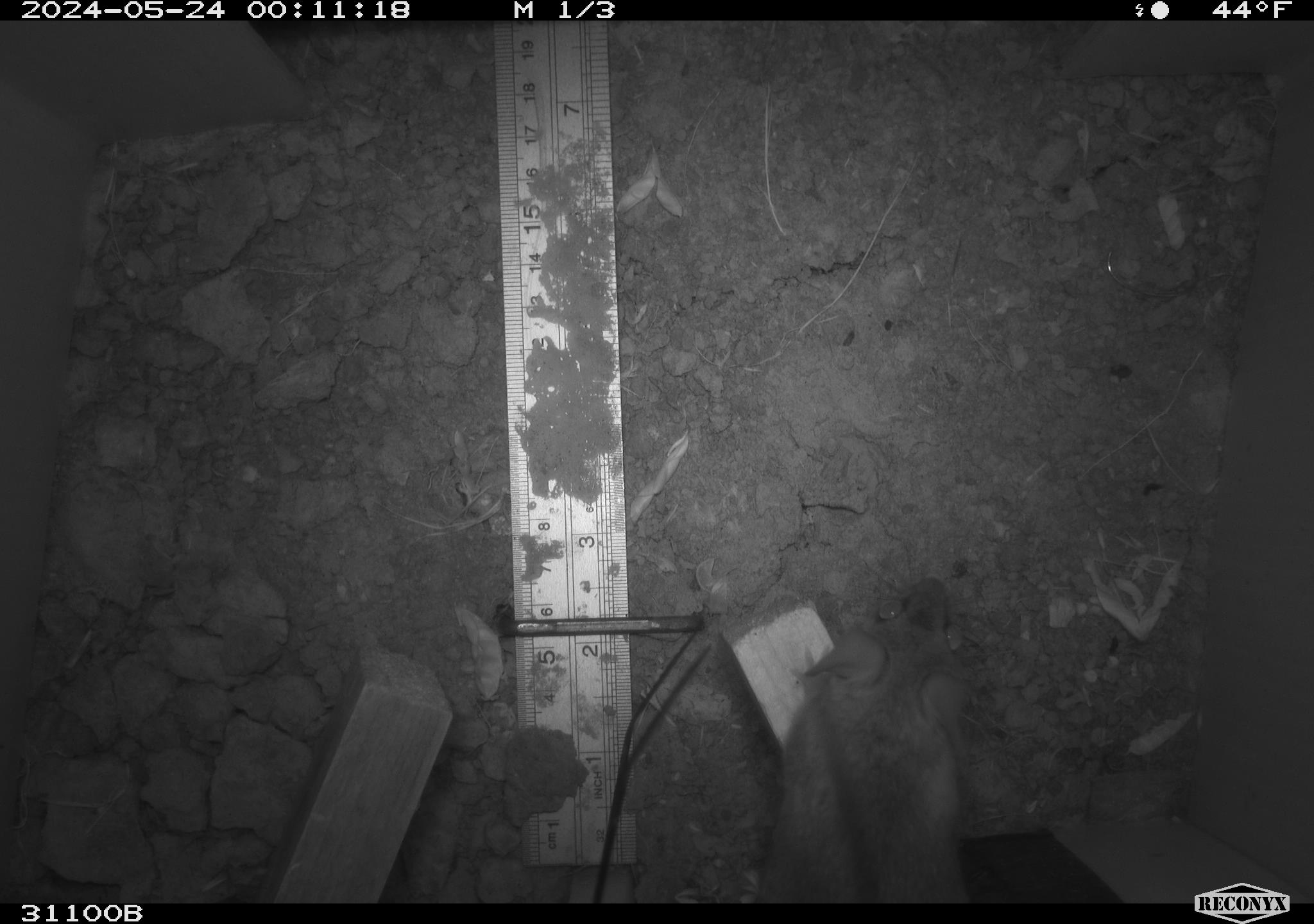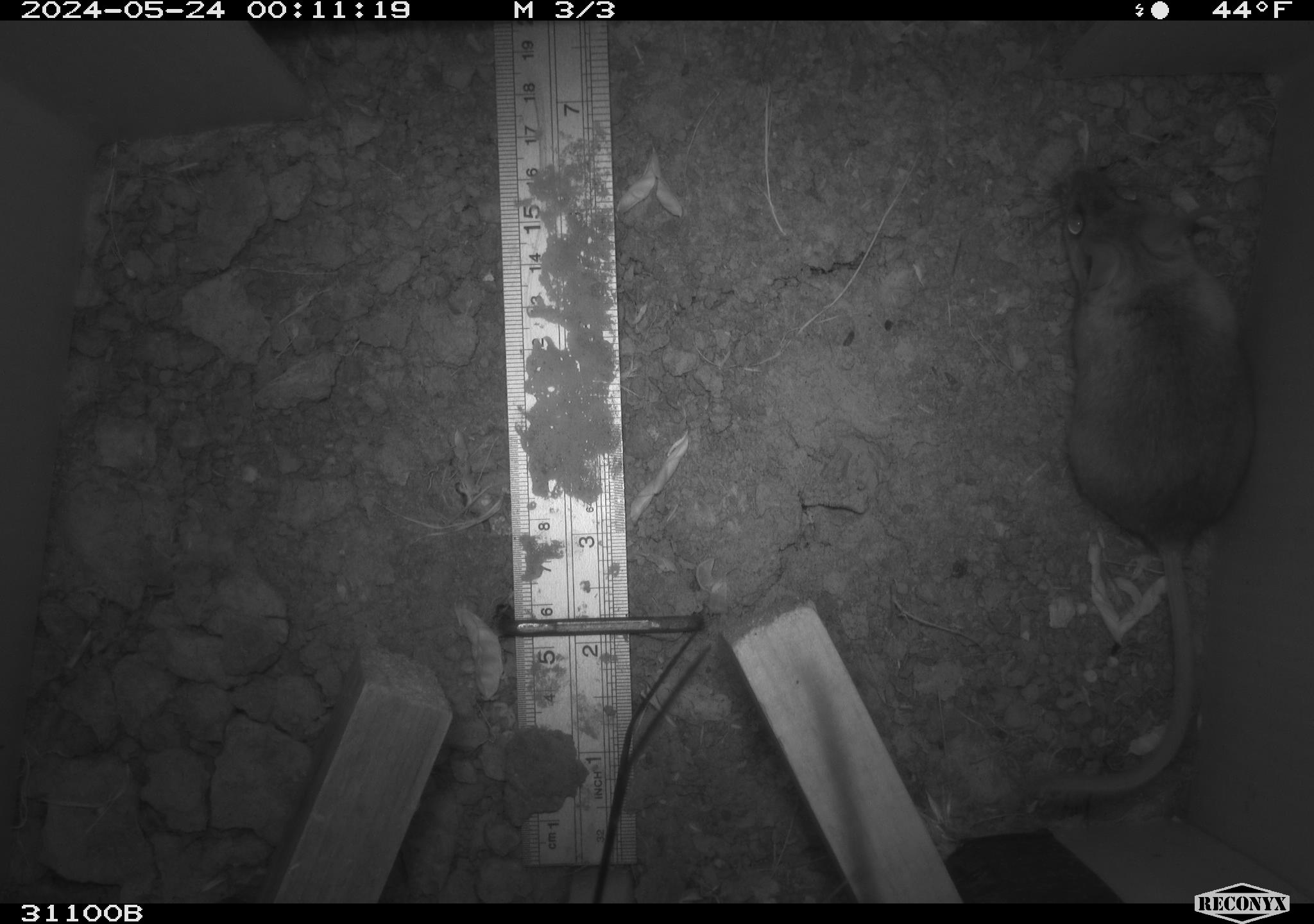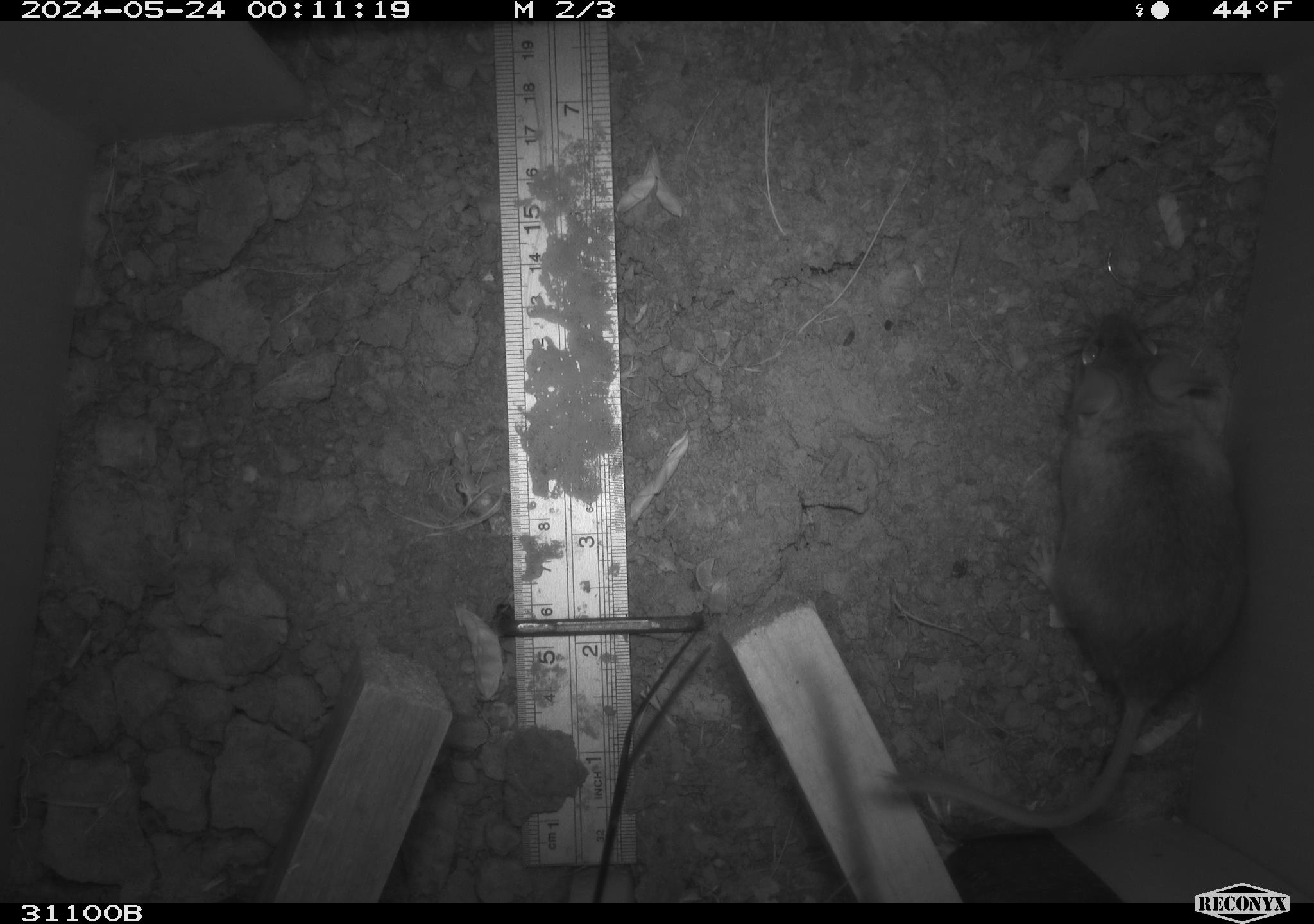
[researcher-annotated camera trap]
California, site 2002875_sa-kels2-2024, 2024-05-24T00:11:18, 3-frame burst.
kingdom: Animalia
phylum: Chordata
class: Mammalia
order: Rodentia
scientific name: Rodentia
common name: rodent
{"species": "rodent (Rodentia)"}